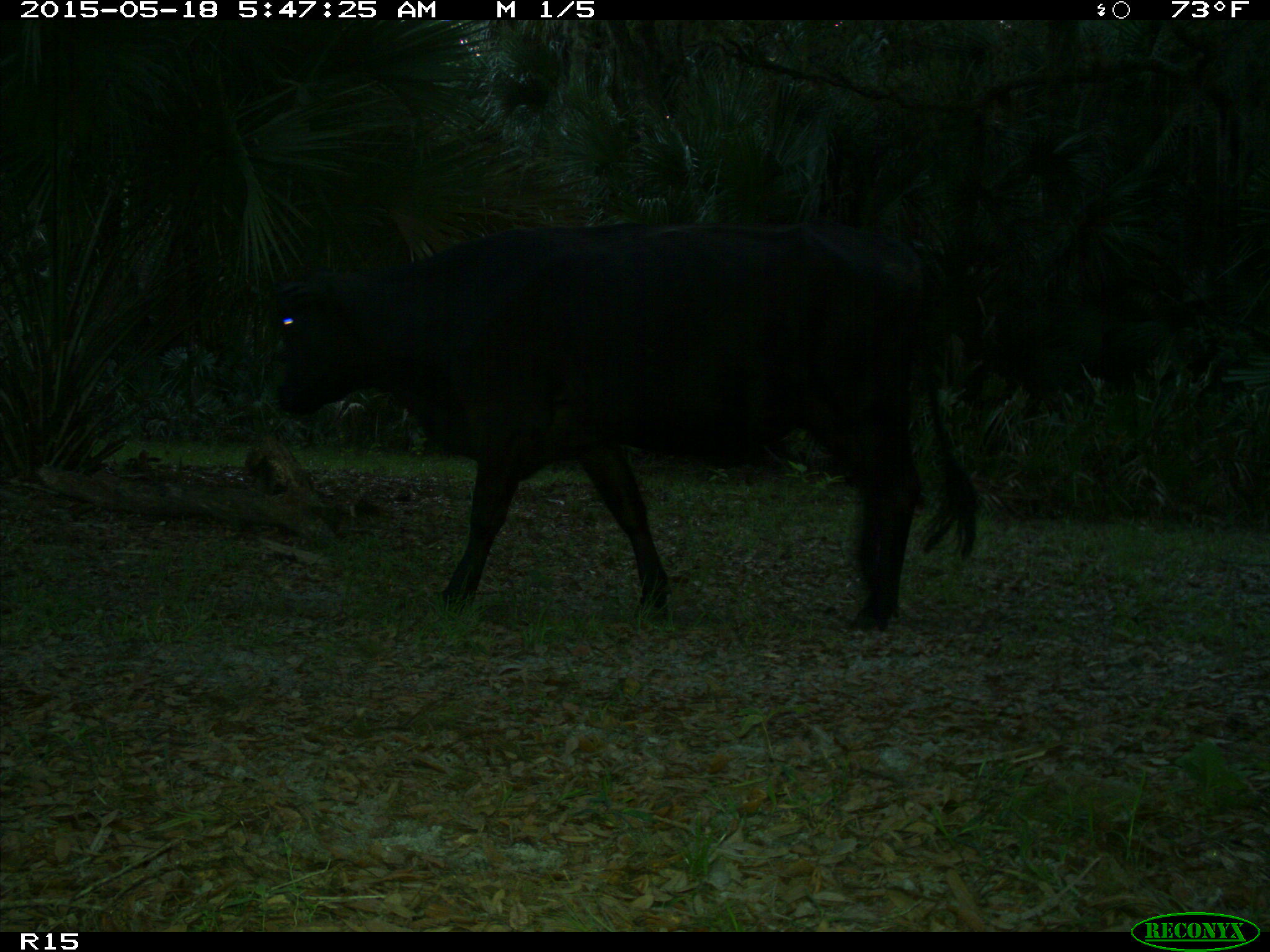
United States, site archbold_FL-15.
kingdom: Animalia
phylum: Chordata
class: Mammalia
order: Artiodactyla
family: Bovidae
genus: Bos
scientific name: Bos taurus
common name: domestic cow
Bos taurus (domestic cow).